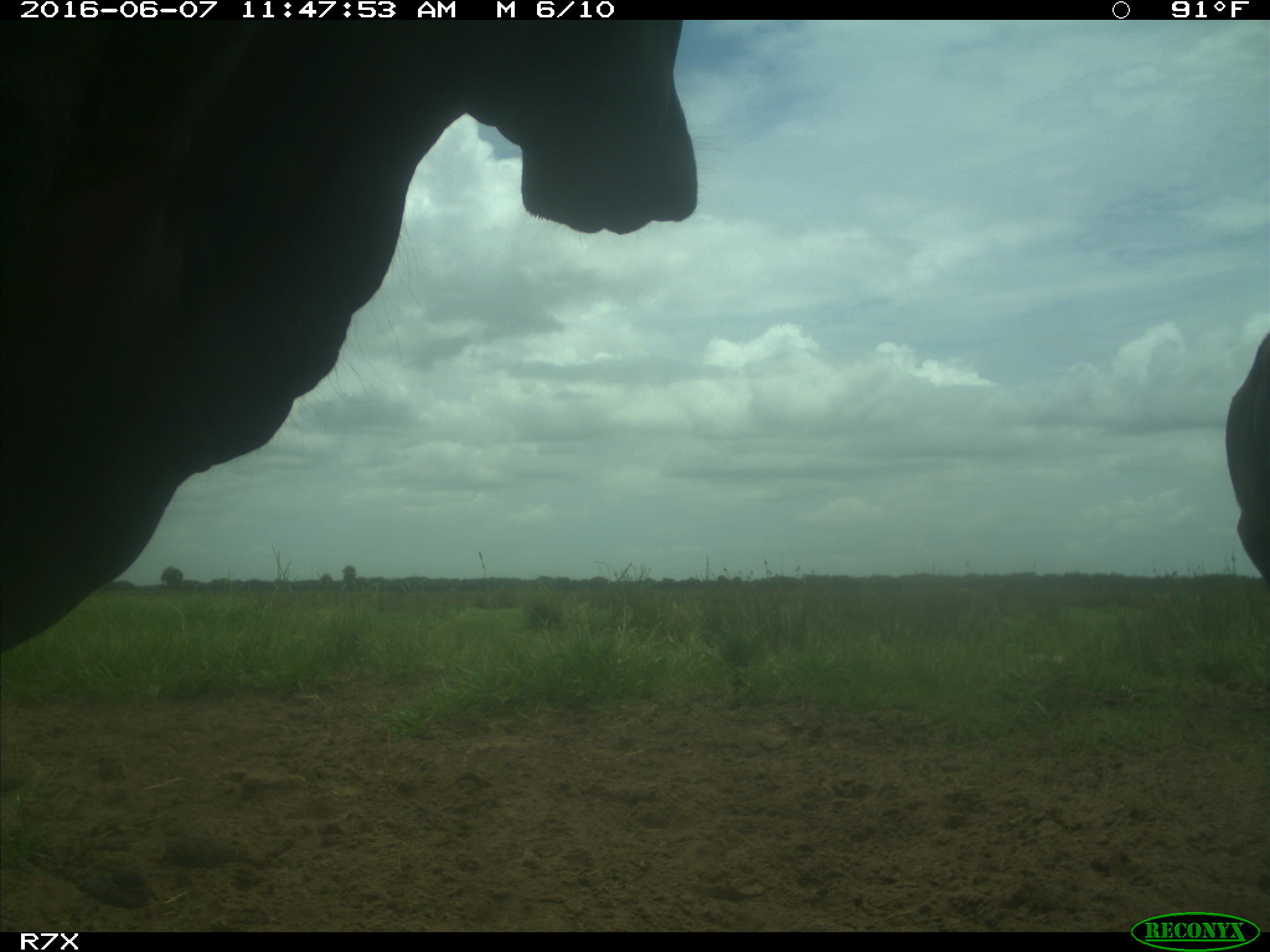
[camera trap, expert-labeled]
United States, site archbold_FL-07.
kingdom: Animalia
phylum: Chordata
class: Mammalia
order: Artiodactyla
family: Bovidae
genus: Bos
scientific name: Bos taurus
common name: domestic cow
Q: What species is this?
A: Bos taurus (domestic cow).